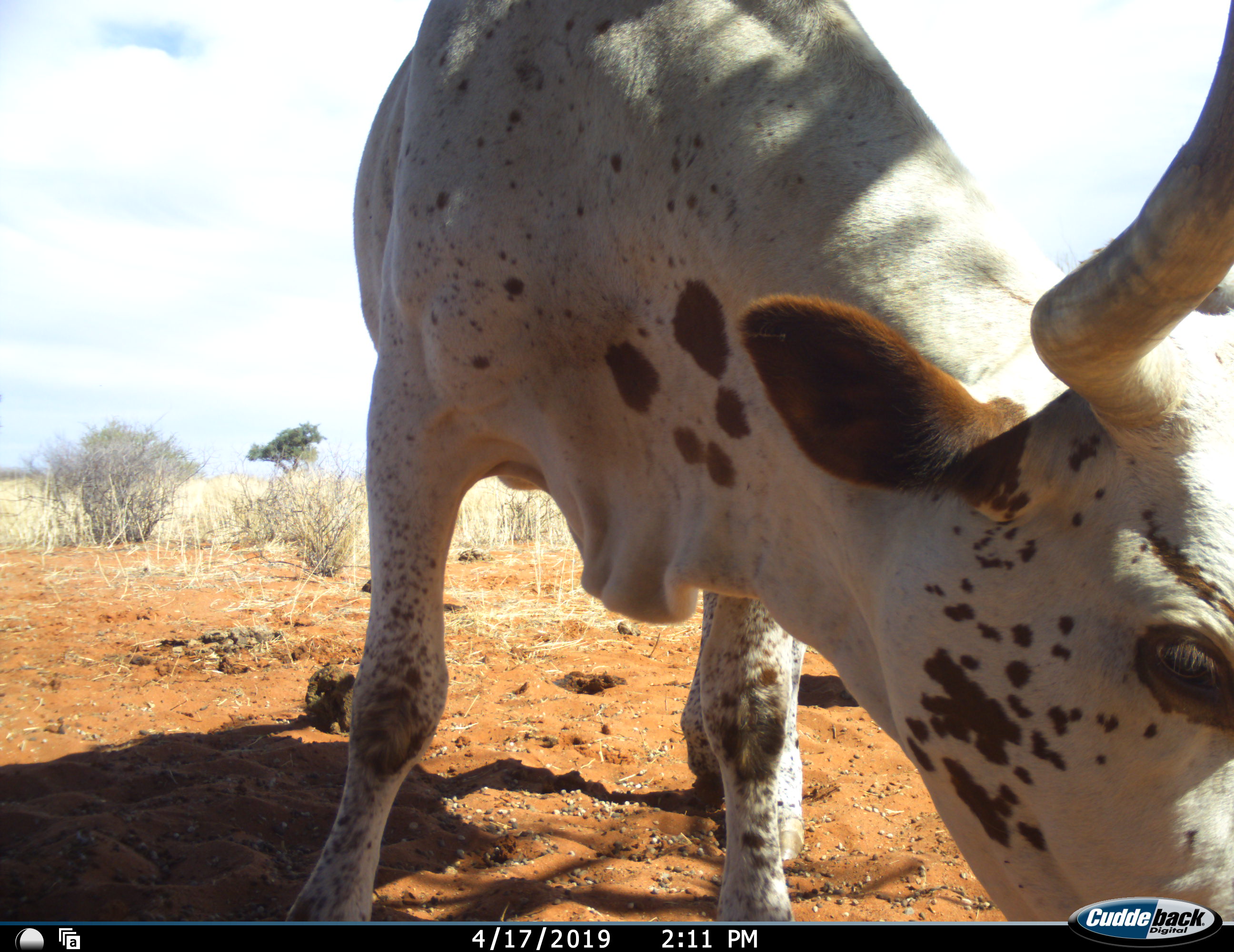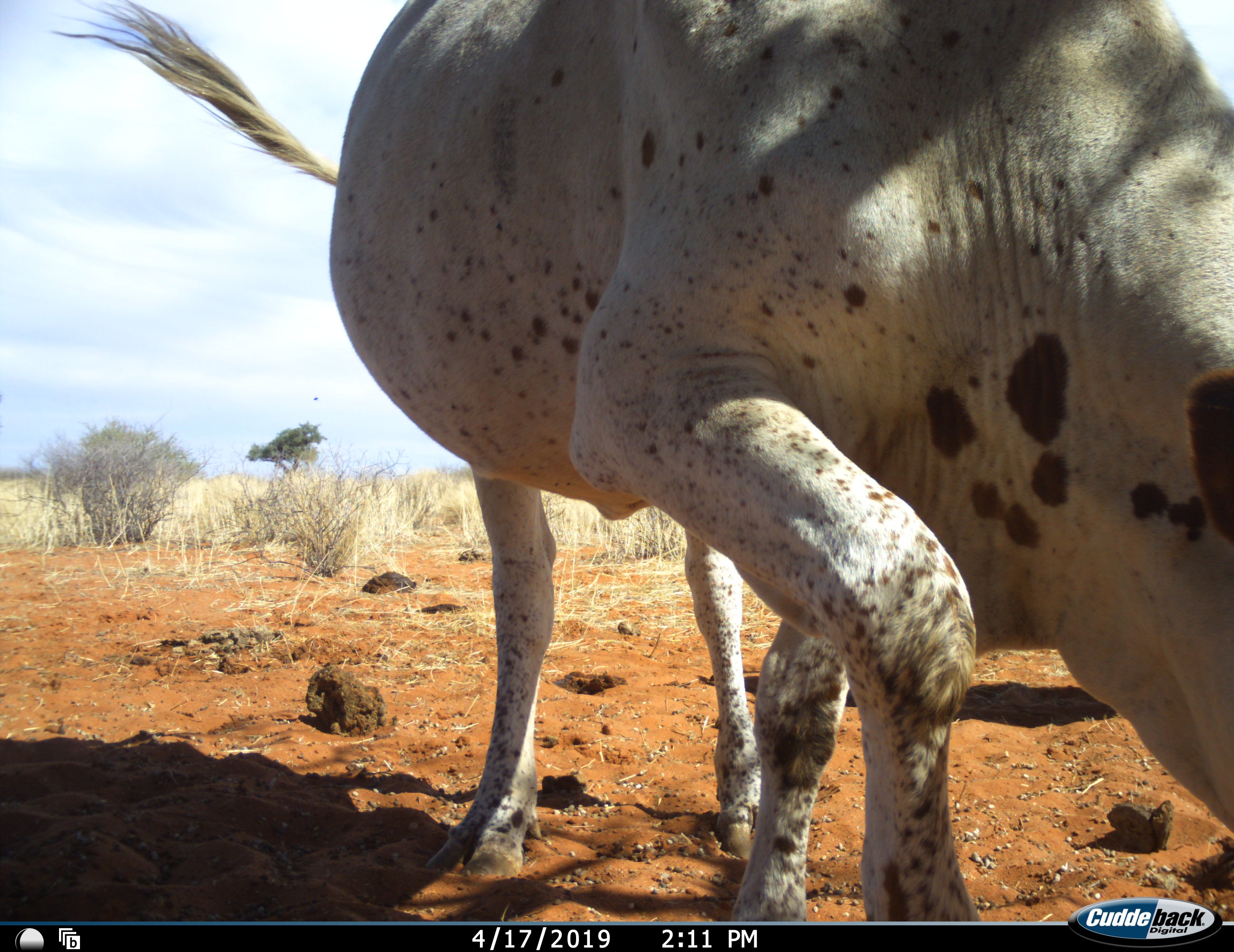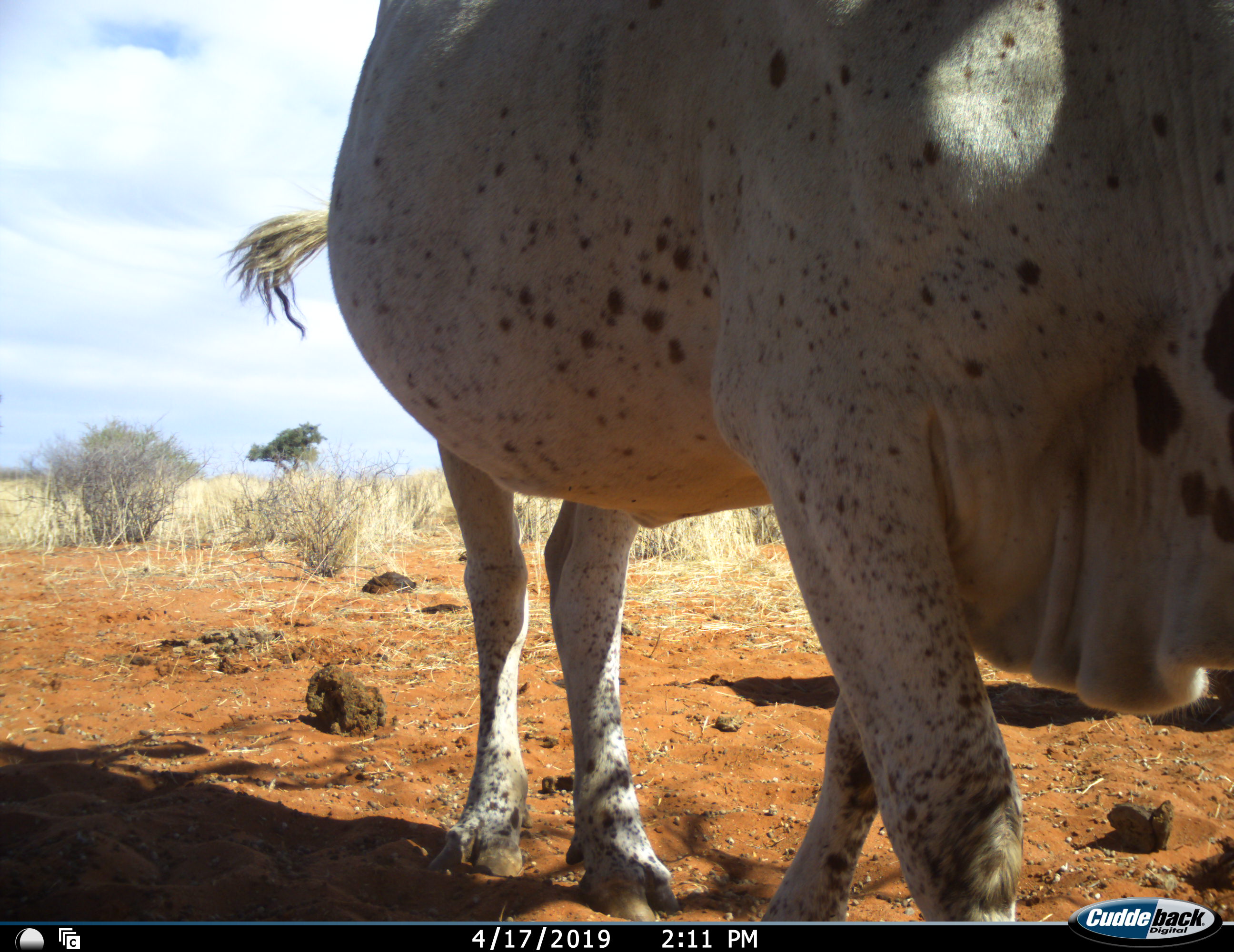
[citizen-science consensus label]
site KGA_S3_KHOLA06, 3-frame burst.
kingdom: Animalia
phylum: Chordata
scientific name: Vertebrata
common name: domestic animal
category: domesticanimal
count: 1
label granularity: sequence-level